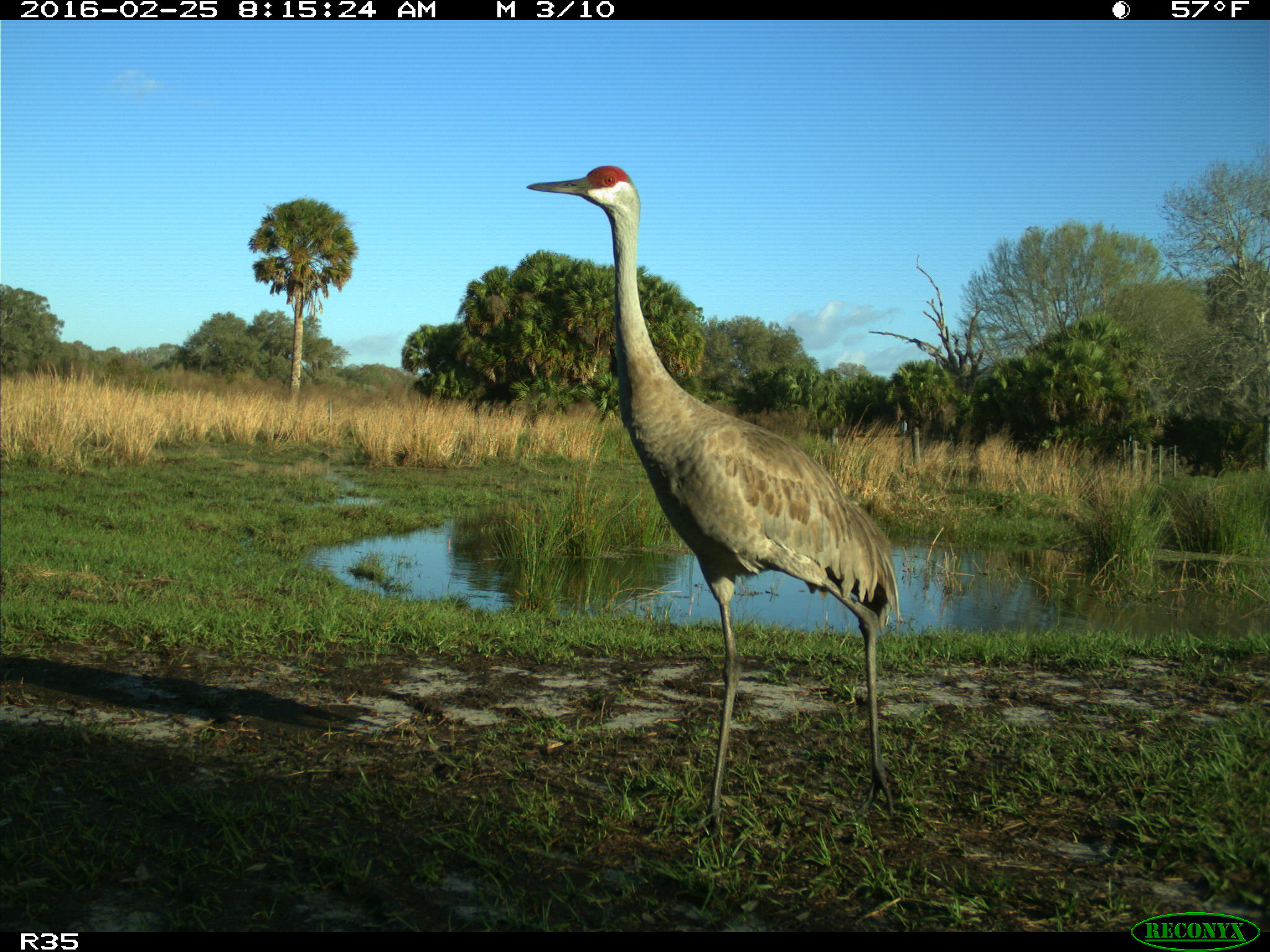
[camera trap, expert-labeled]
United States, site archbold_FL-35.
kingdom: Animalia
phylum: Chordata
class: Aves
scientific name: Aves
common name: birds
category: unidentified bird